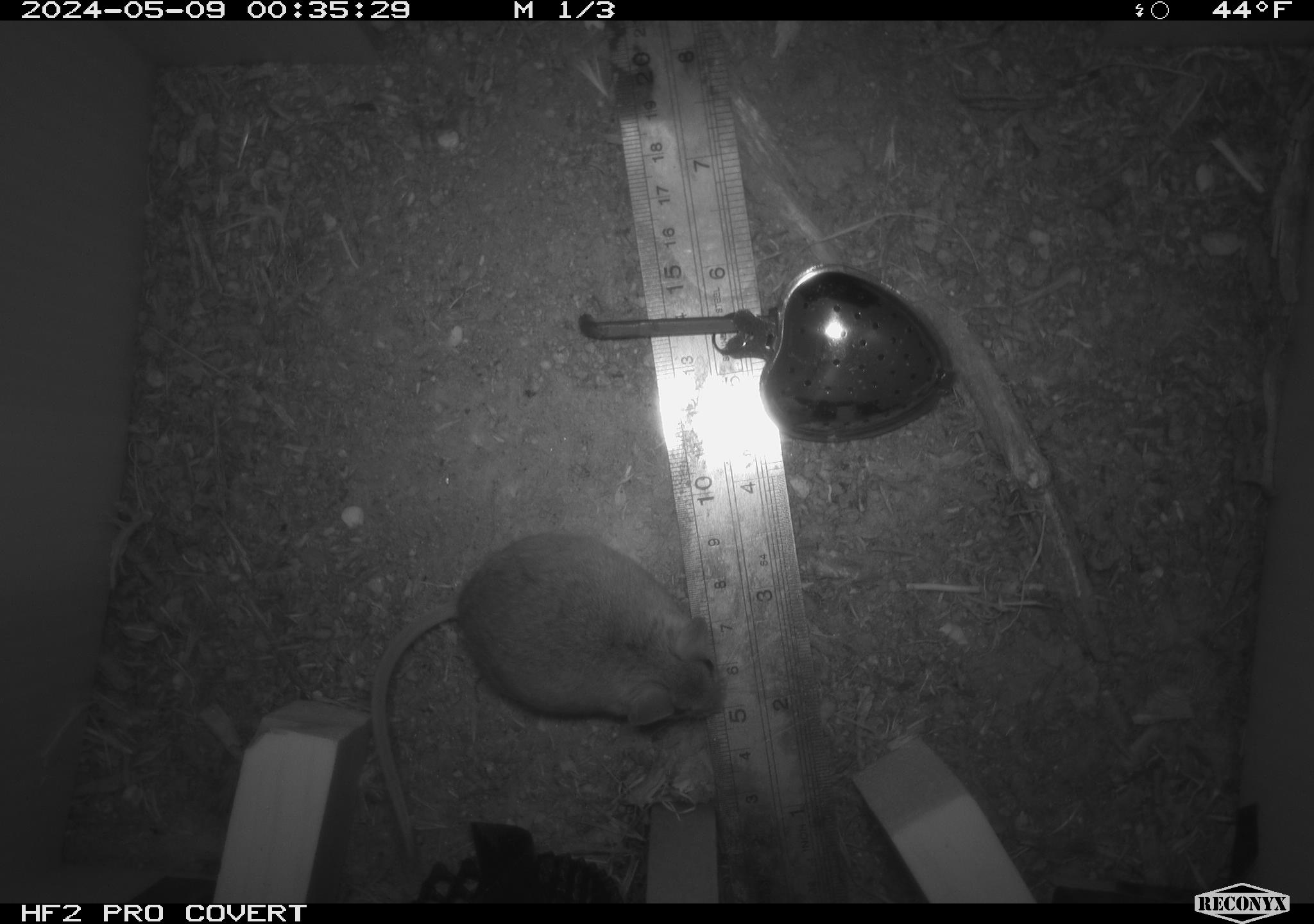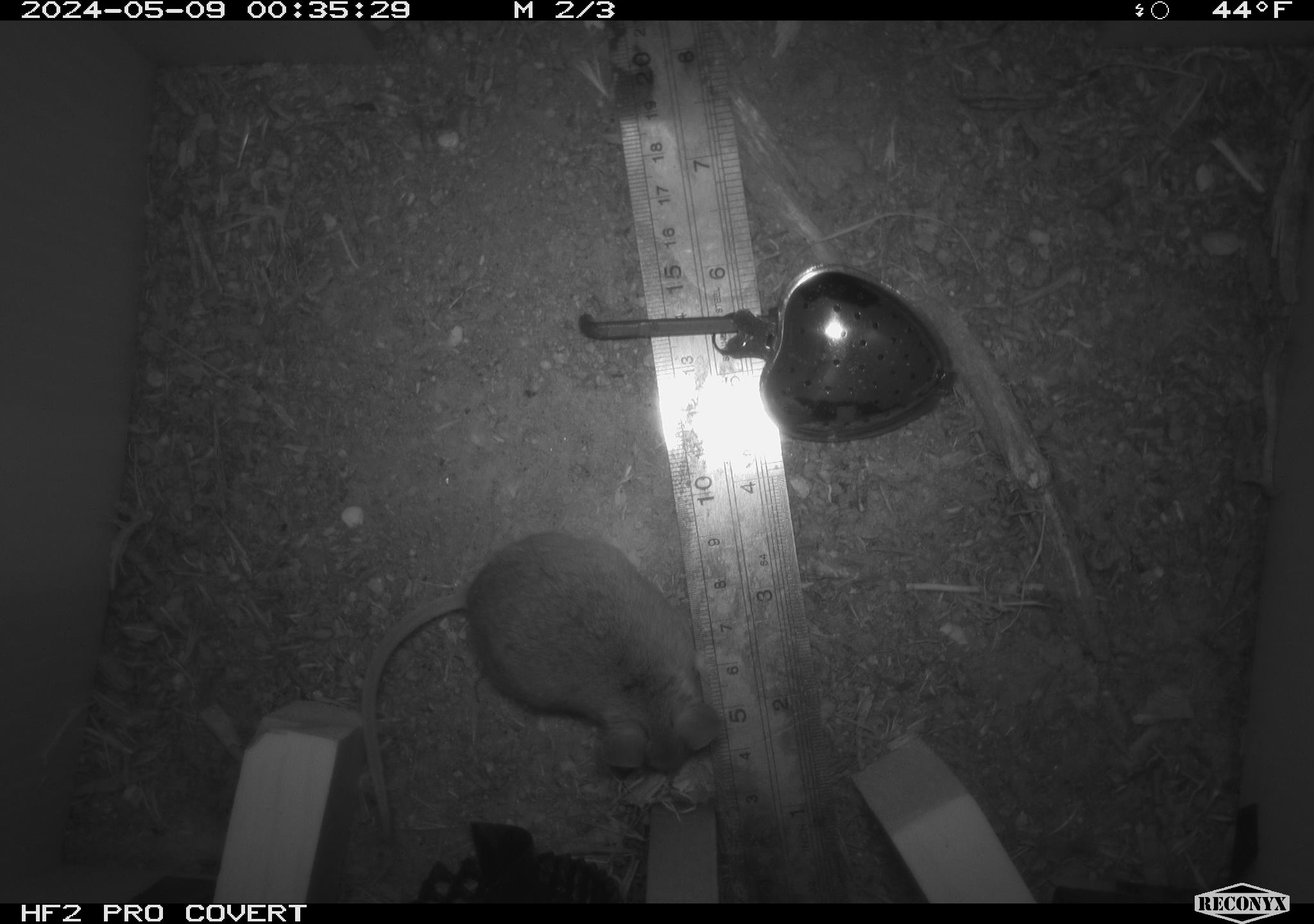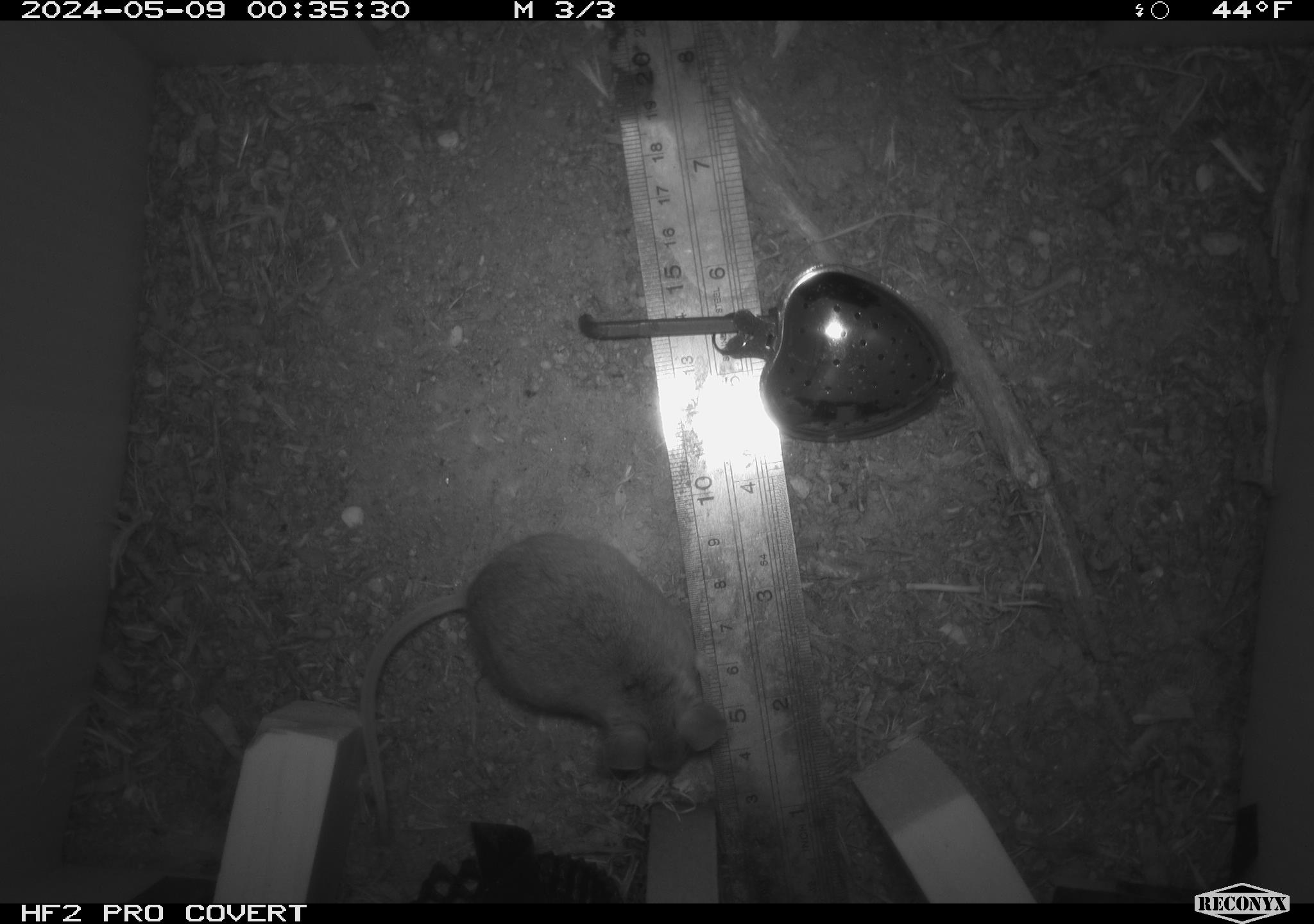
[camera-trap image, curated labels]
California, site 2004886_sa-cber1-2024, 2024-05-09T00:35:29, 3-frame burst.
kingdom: Animalia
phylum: Chordata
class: Mammalia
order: Rodentia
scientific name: Rodentia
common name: mouse species